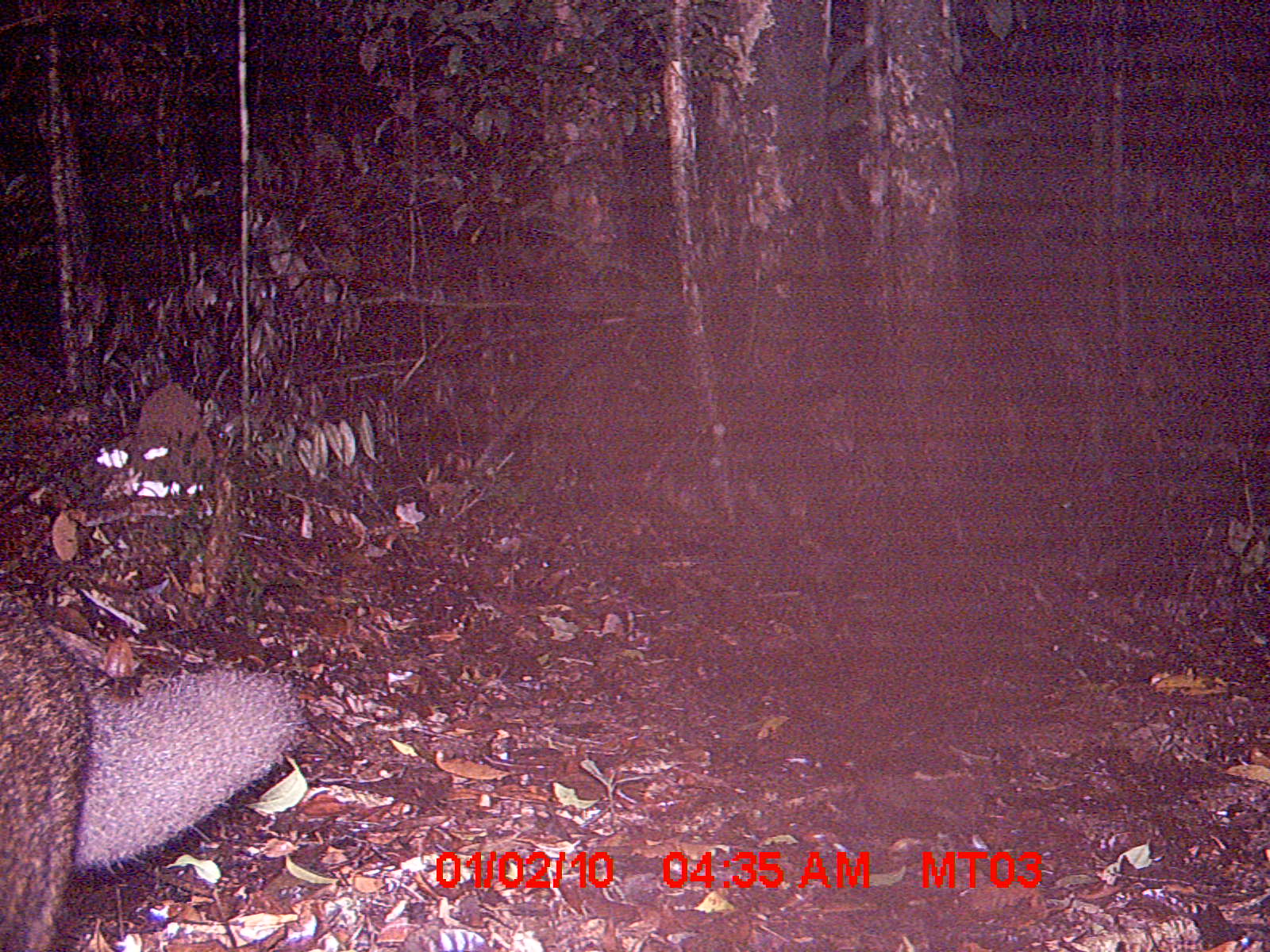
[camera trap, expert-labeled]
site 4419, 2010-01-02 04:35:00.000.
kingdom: Animalia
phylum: Chordata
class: Mammalia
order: Carnivora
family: Eupleridae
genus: Eupleres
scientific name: Eupleres goudotii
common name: falanouc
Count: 1.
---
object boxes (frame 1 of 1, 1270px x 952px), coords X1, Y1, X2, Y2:
eupleres goudotii: 0, 580, 303, 952